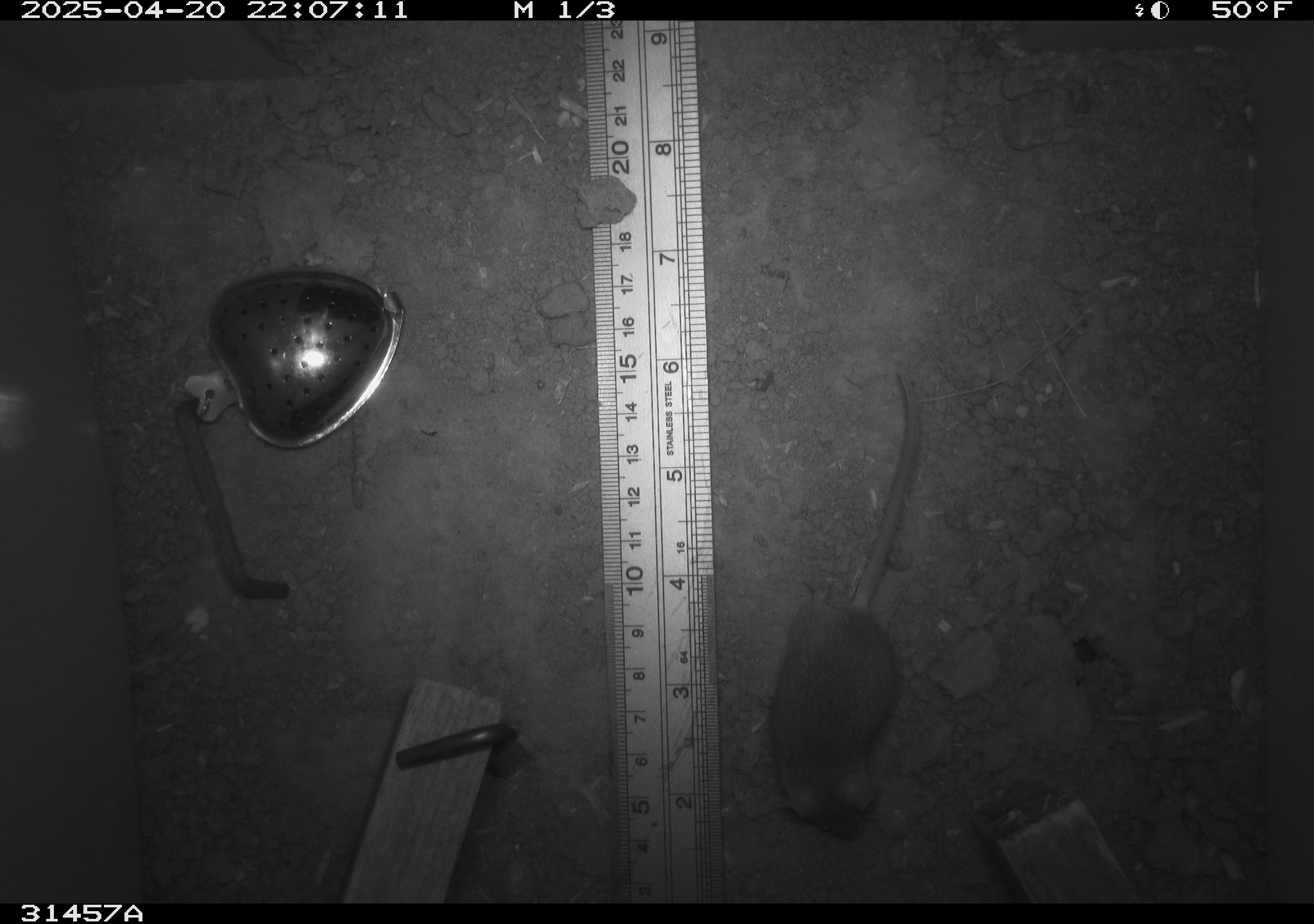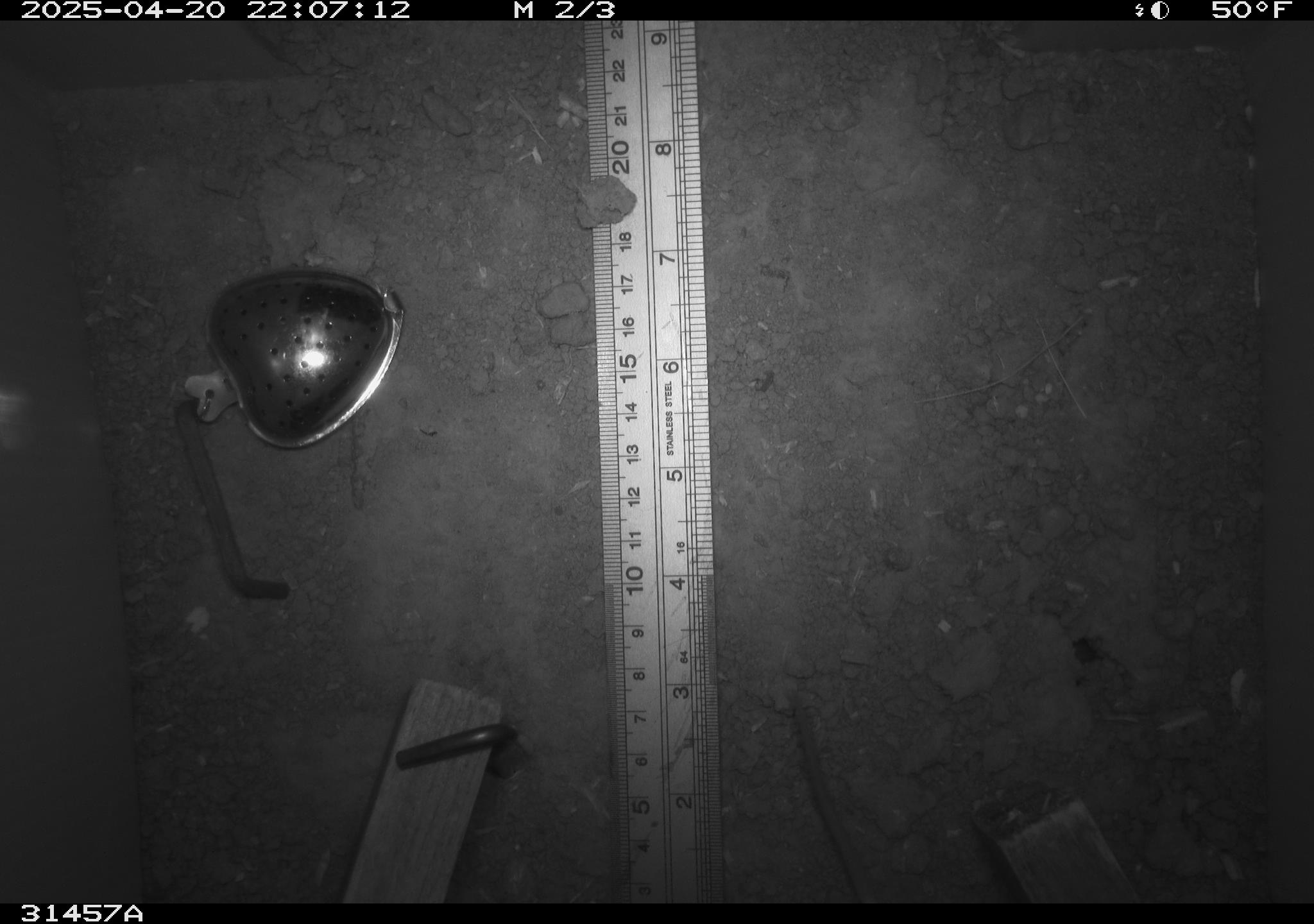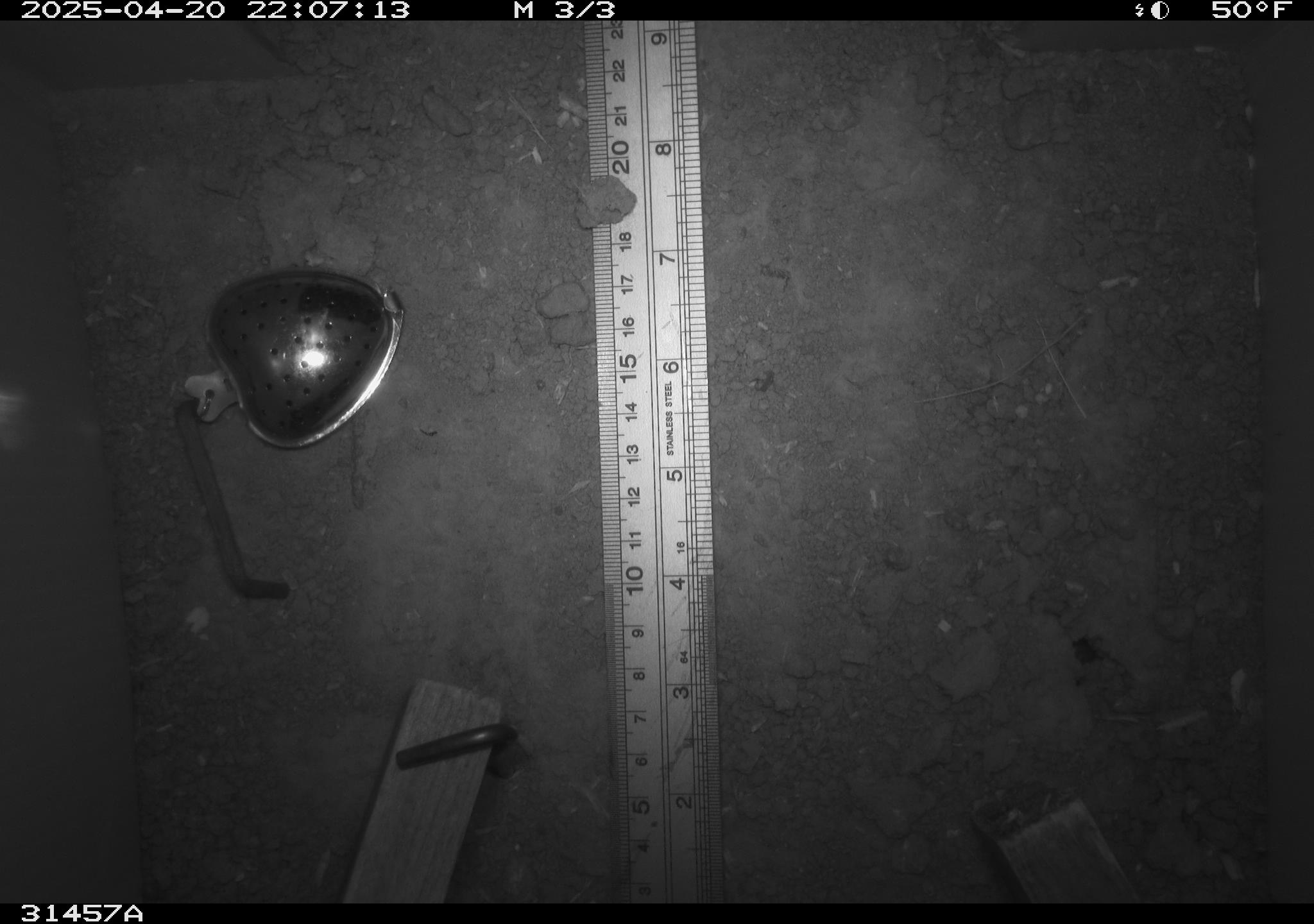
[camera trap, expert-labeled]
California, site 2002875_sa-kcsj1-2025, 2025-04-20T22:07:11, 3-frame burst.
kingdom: Animalia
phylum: Chordata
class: Mammalia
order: Rodentia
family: Muridae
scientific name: Muridae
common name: murids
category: muridae family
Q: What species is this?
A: Muridae family (murids) (Muridae).